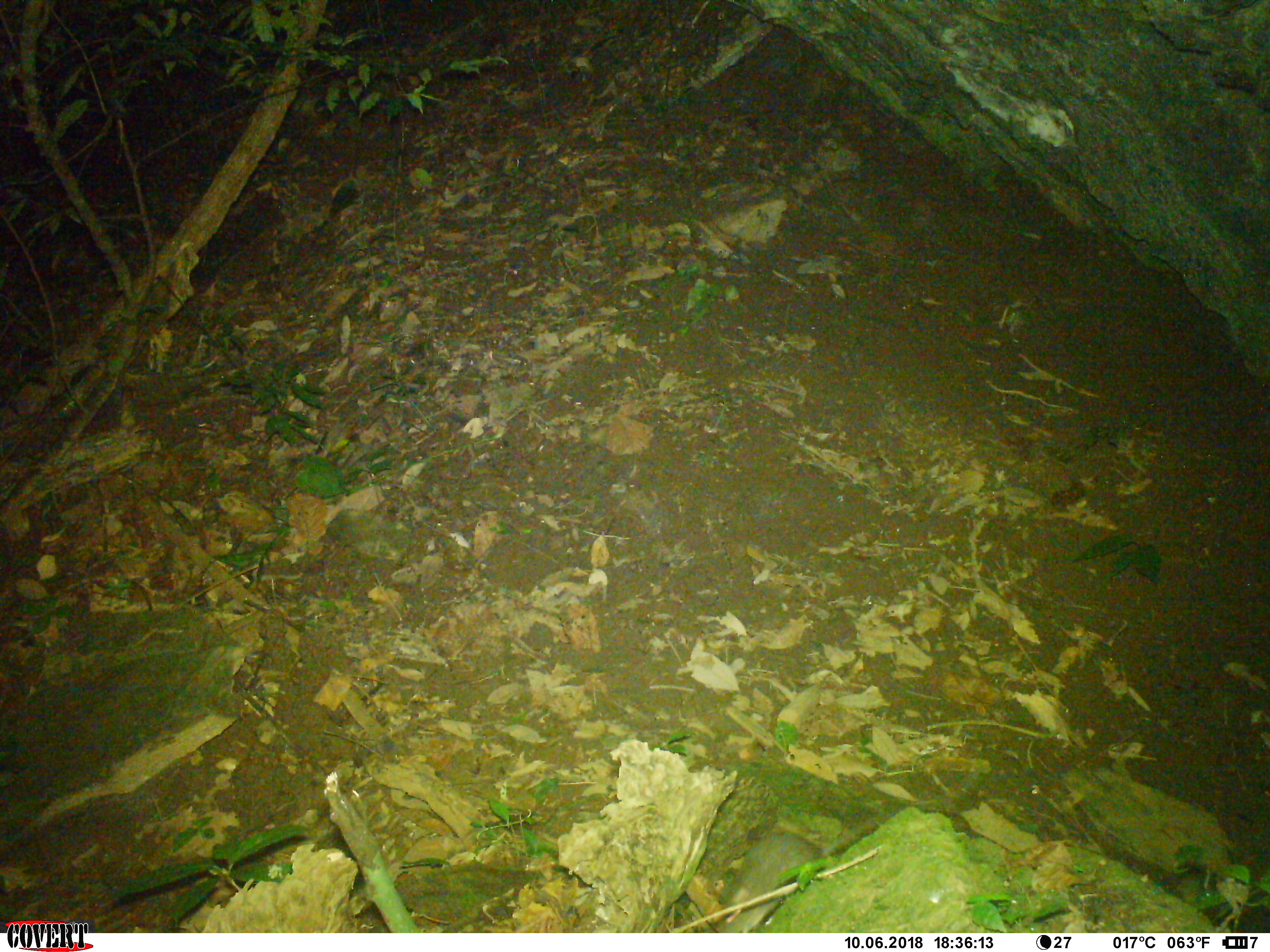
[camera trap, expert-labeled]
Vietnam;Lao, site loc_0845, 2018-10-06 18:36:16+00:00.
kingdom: Animalia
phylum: Chordata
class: Mammalia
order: Rodentia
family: Muridae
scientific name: Muridae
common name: old-world mice and rats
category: unidentified murid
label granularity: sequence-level